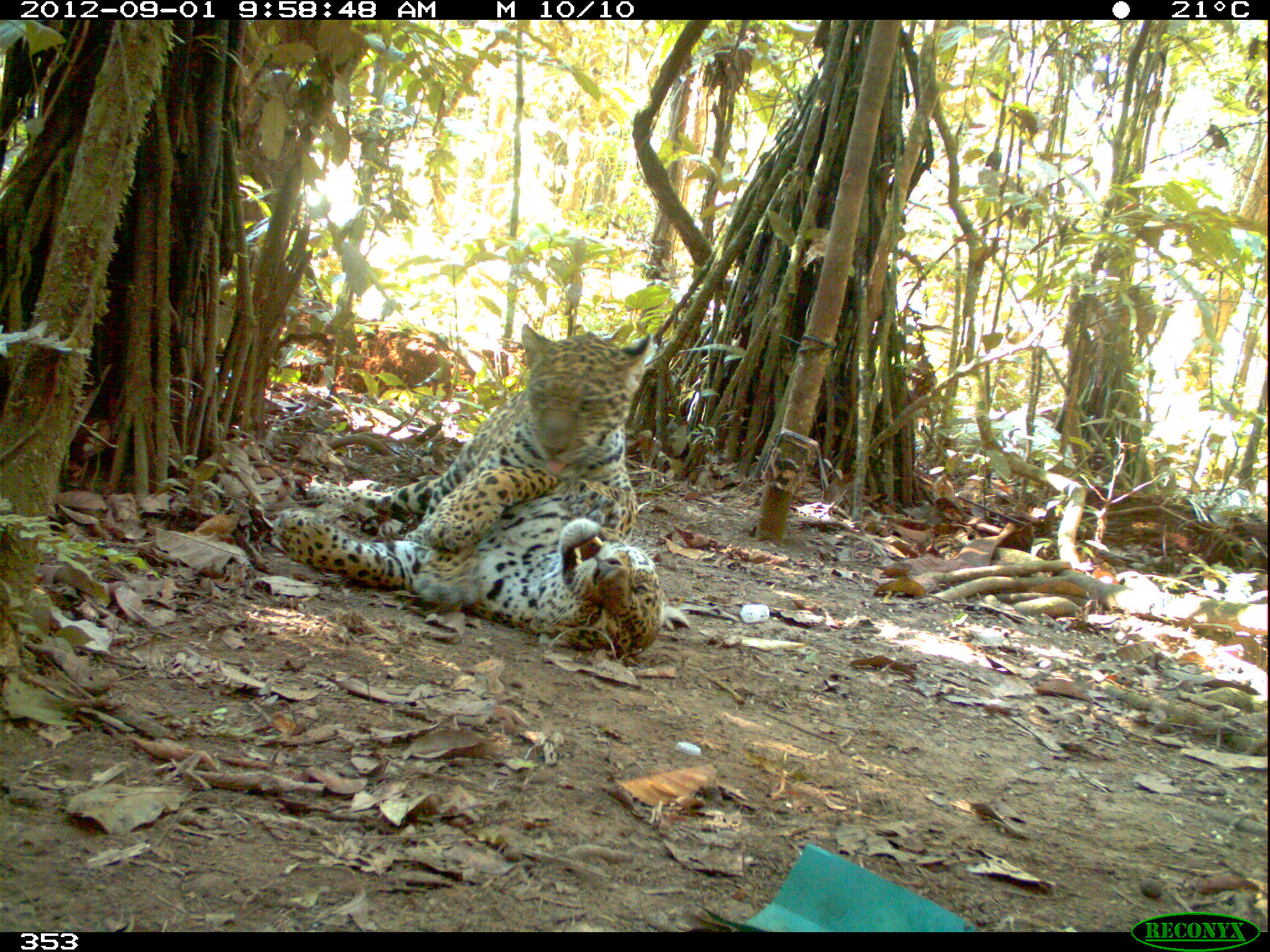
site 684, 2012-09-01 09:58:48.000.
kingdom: Animalia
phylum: Chordata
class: Mammalia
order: Carnivora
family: Felidae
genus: Panthera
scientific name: Panthera onca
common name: jaguar